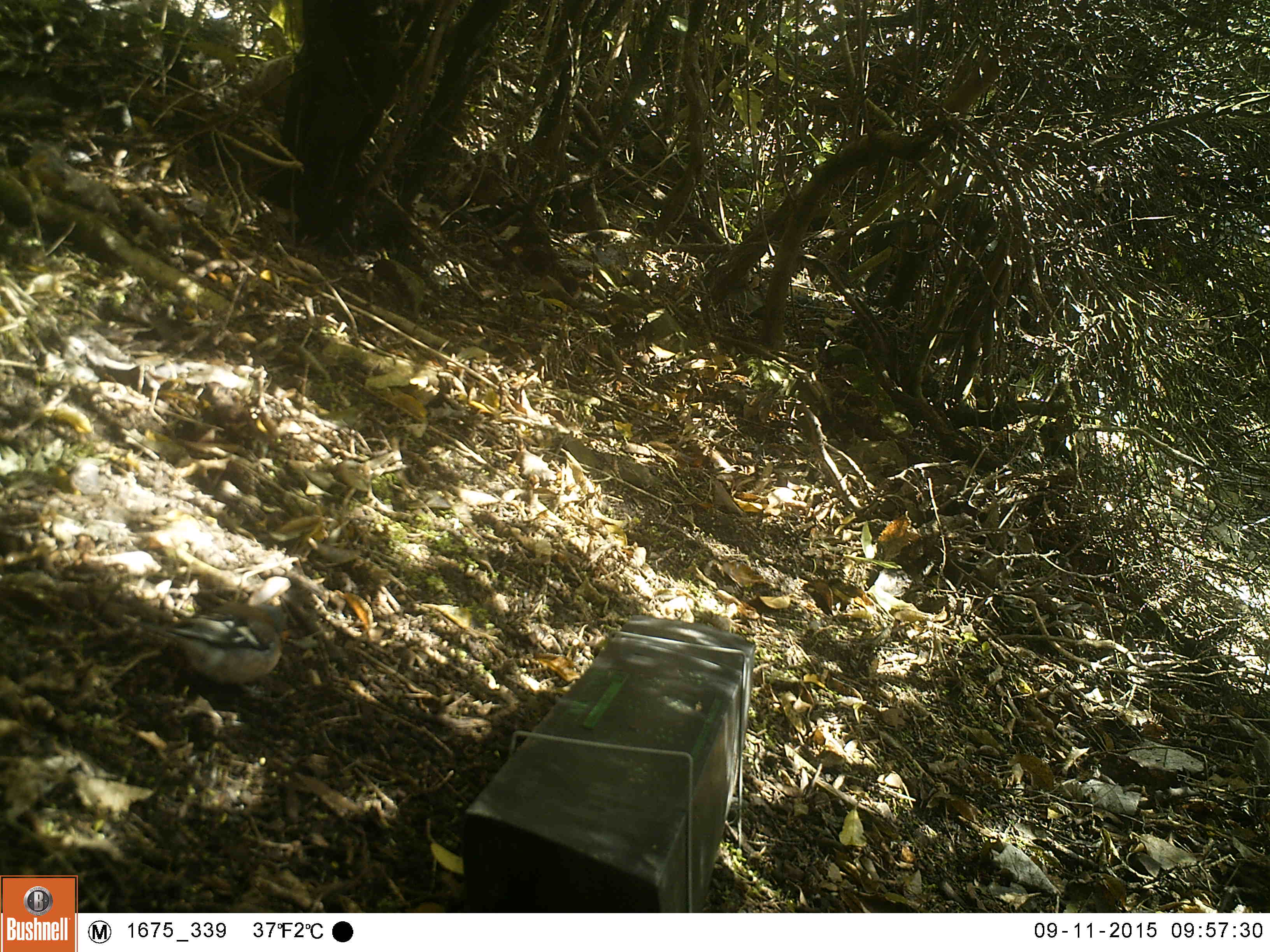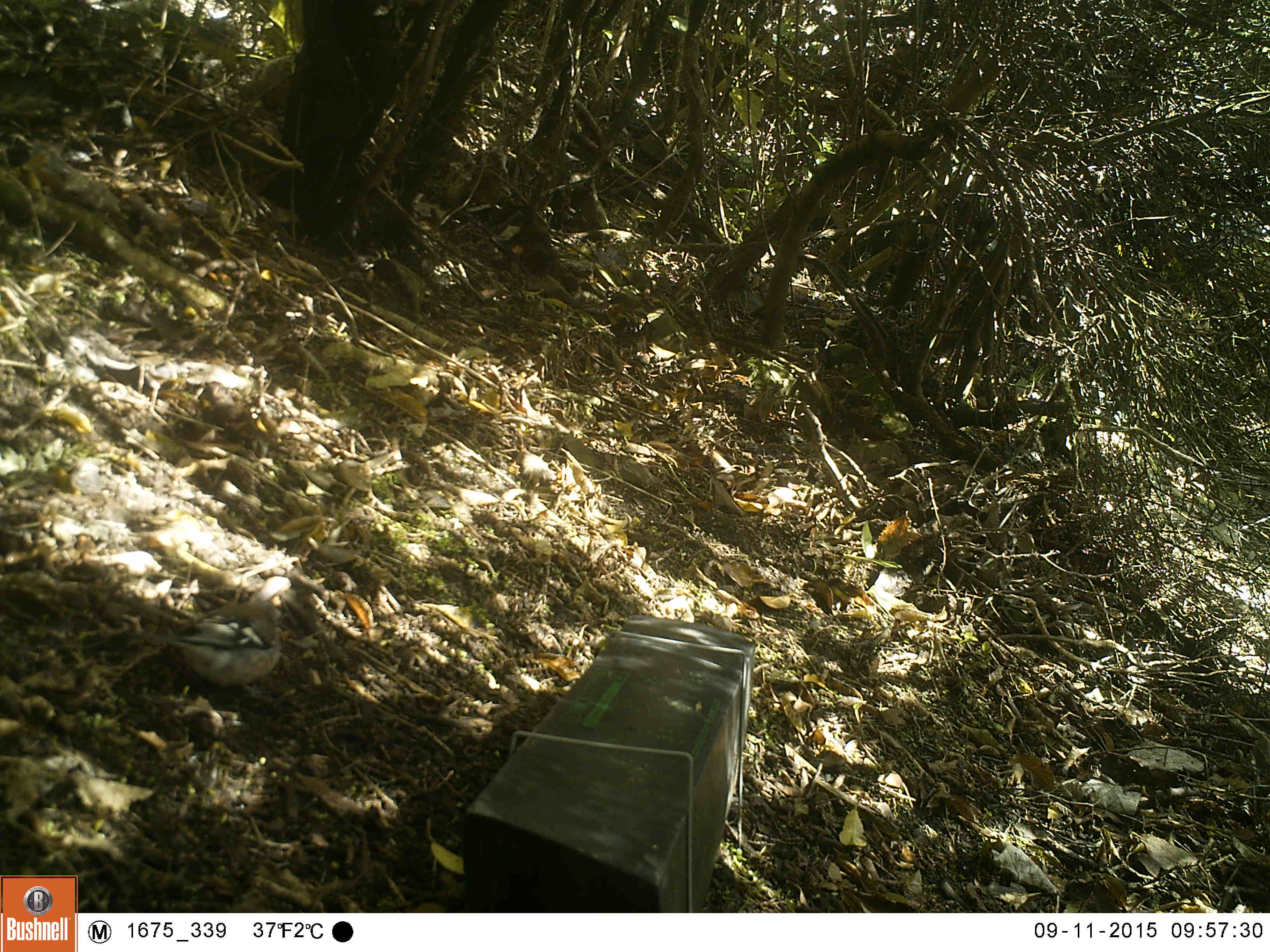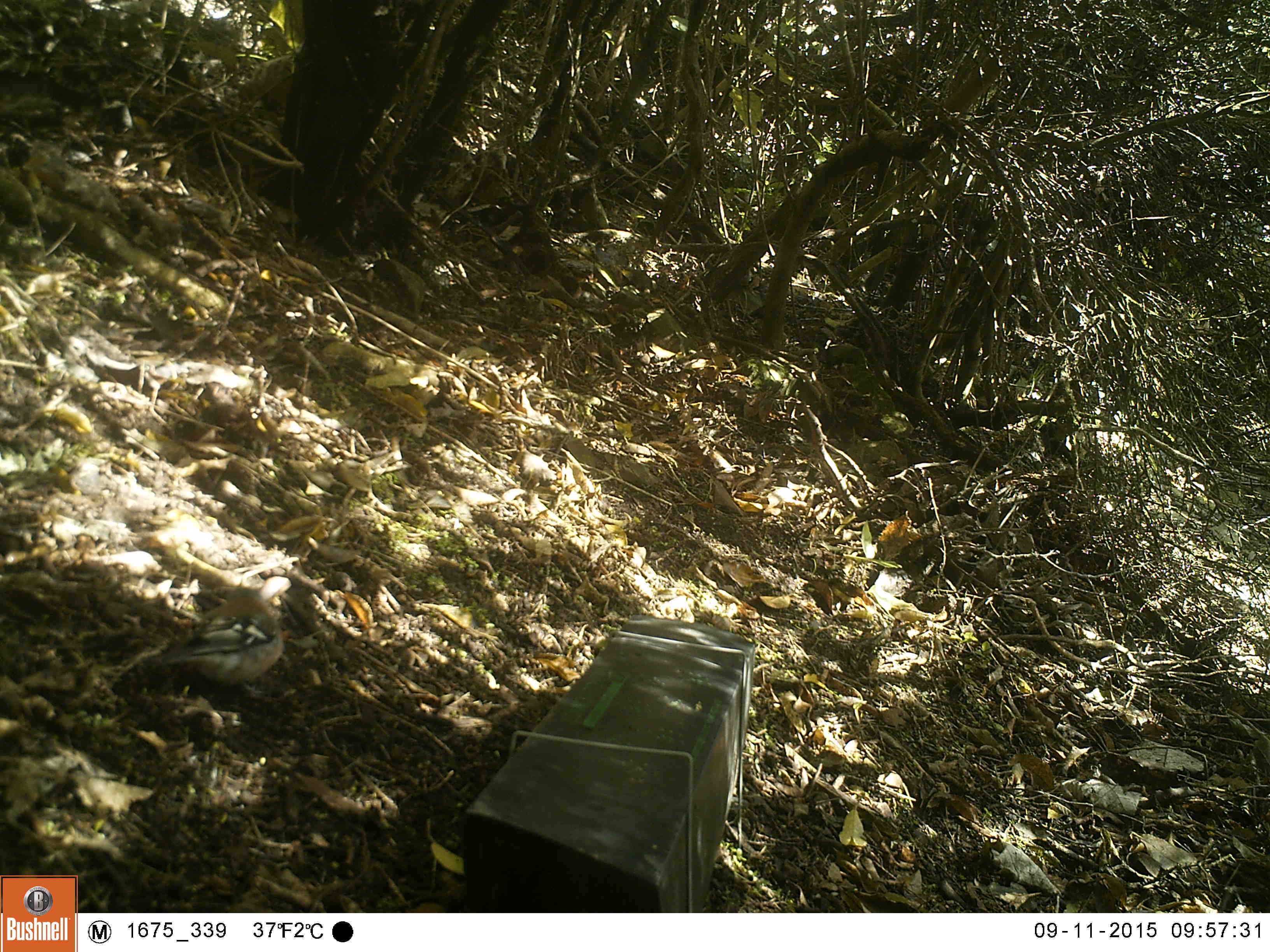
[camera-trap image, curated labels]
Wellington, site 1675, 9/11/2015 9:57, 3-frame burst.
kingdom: Animalia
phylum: Chordata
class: Aves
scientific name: Aves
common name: bird